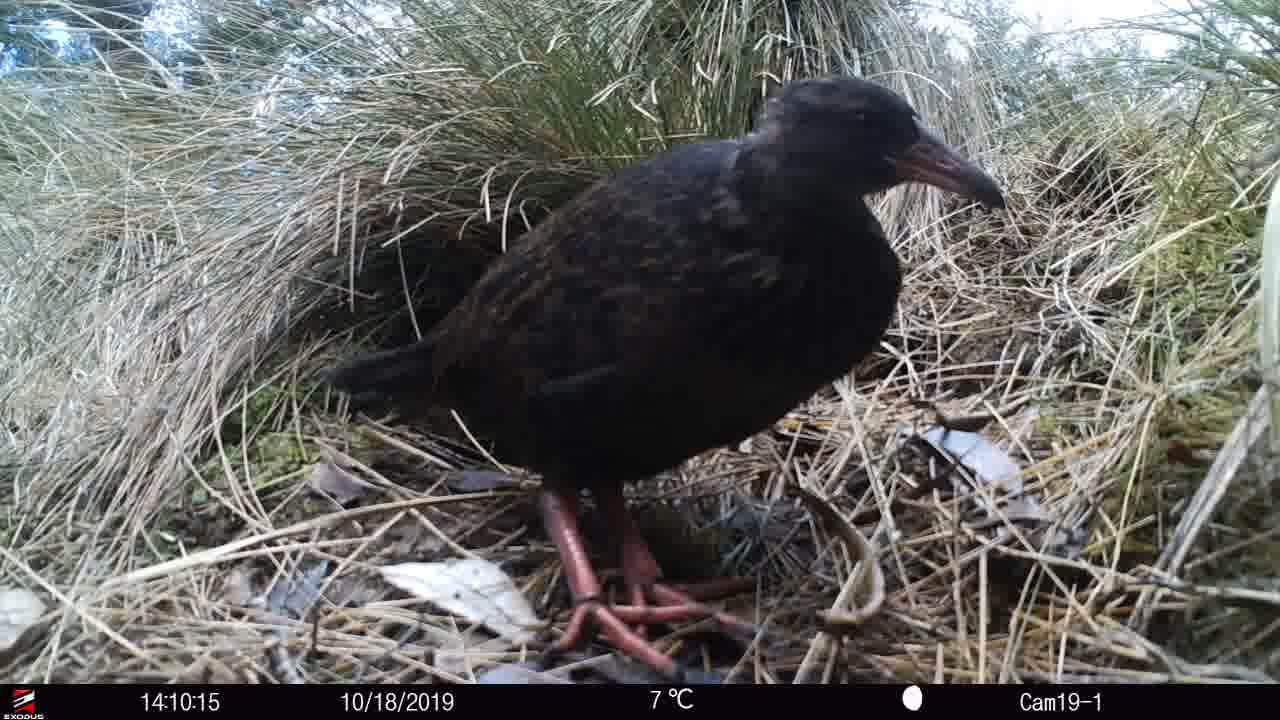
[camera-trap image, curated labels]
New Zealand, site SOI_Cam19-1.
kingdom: Animalia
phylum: Chordata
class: Aves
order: Gruiformes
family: Rallidae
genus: Gallirallus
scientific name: Gallirallus australis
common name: weka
Weka (Gallirallus australis).